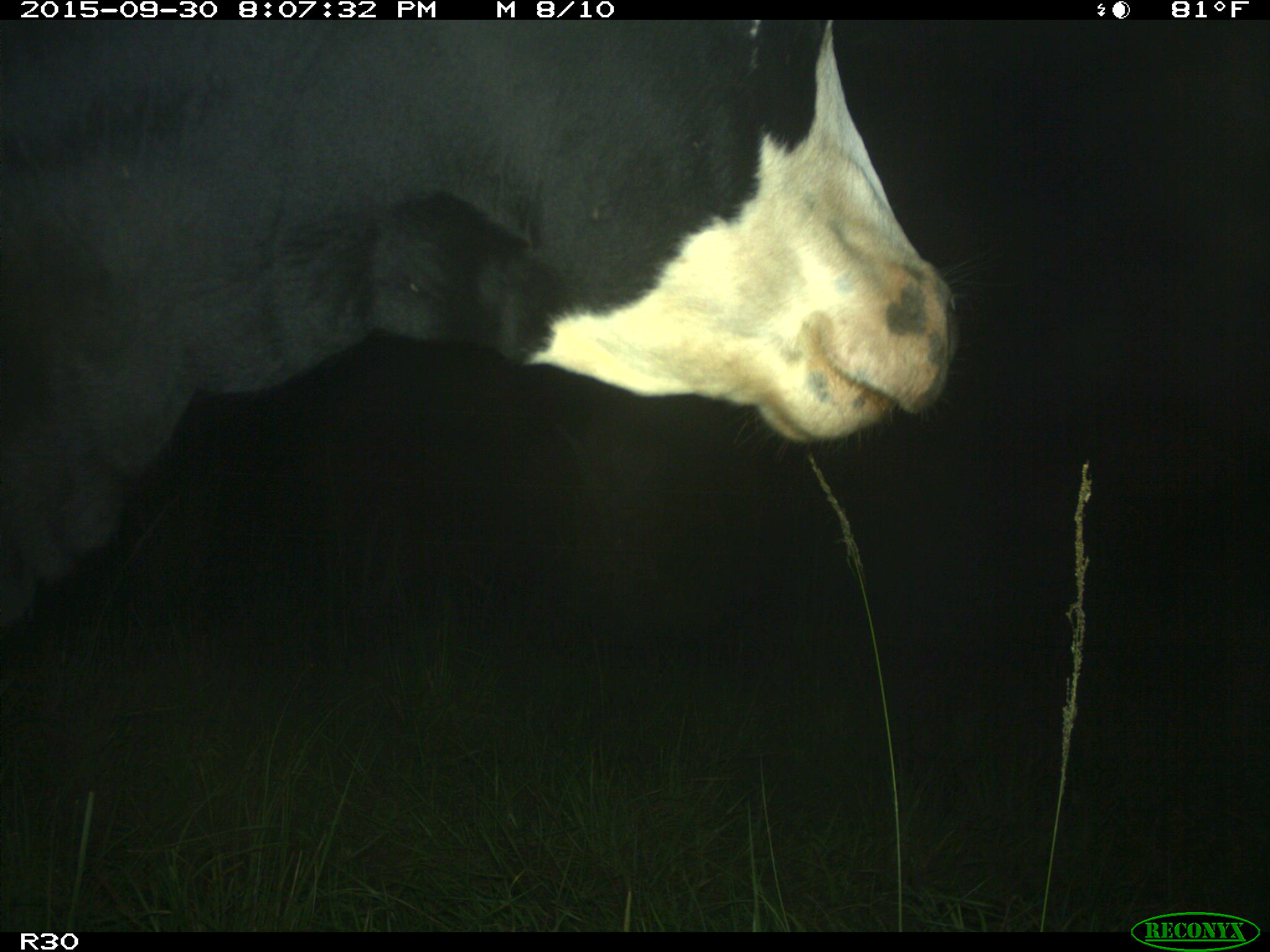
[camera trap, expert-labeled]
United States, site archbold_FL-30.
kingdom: Animalia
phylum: Chordata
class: Mammalia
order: Artiodactyla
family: Bovidae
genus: Bos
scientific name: Bos taurus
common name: domestic cow